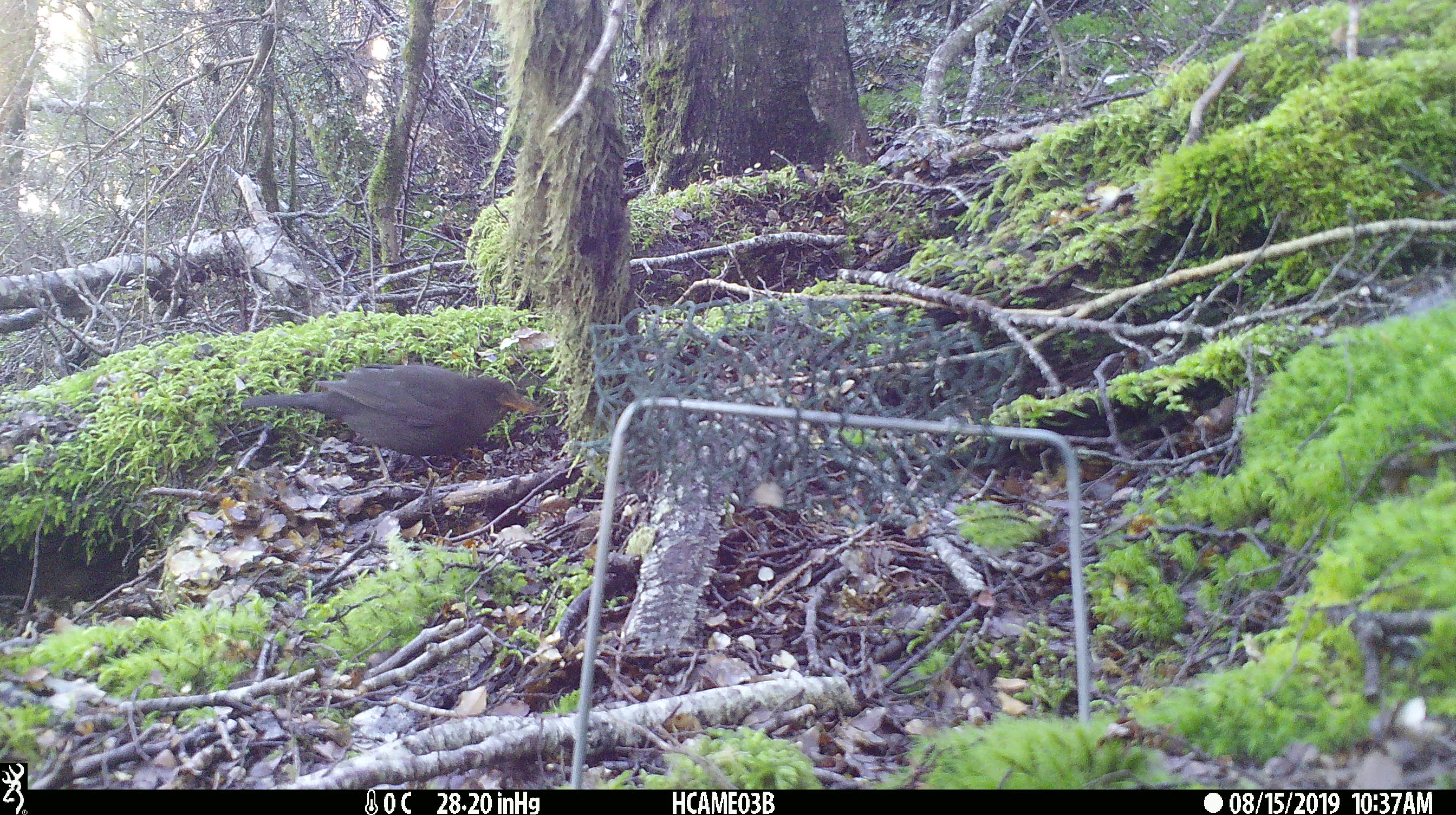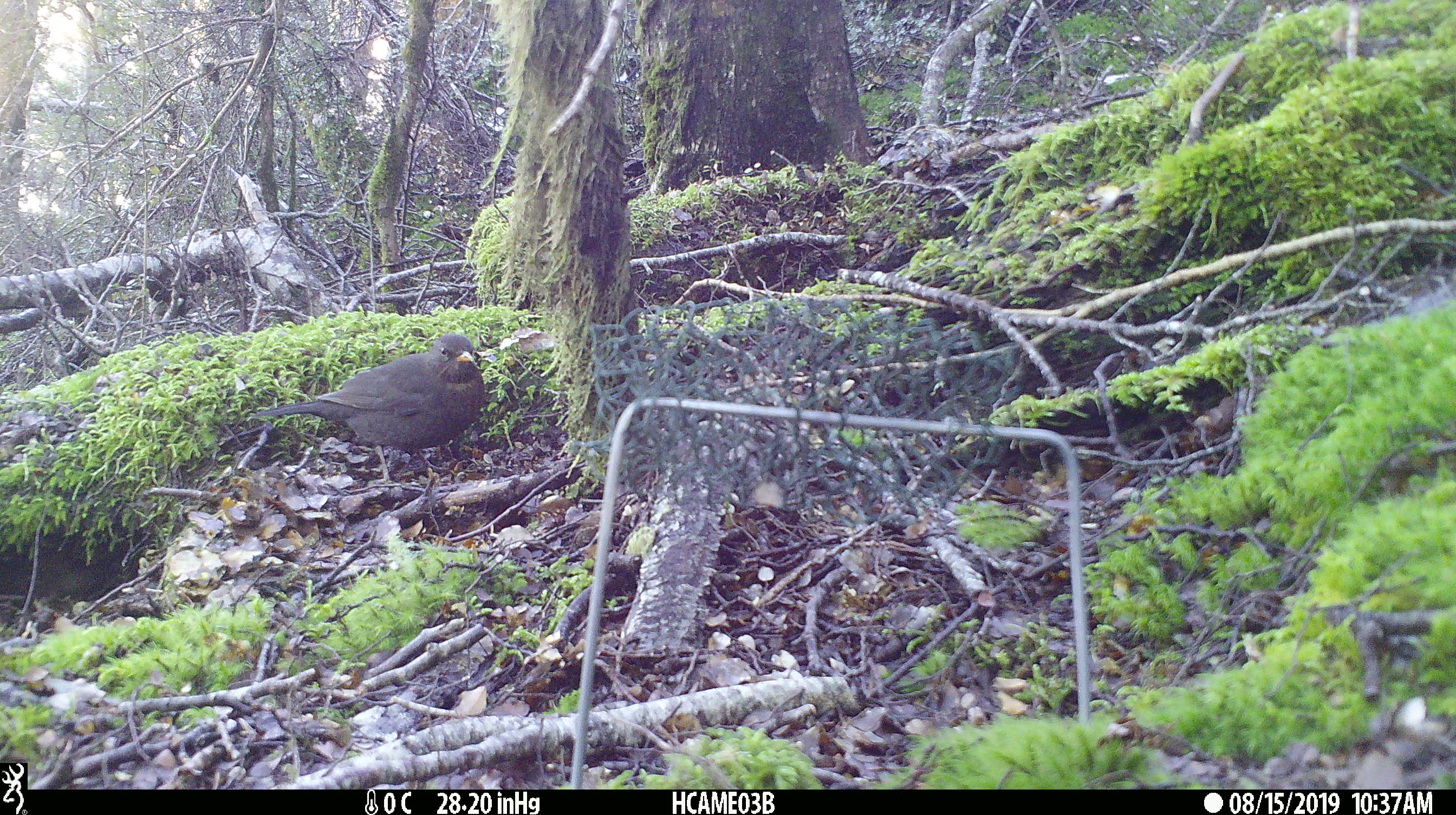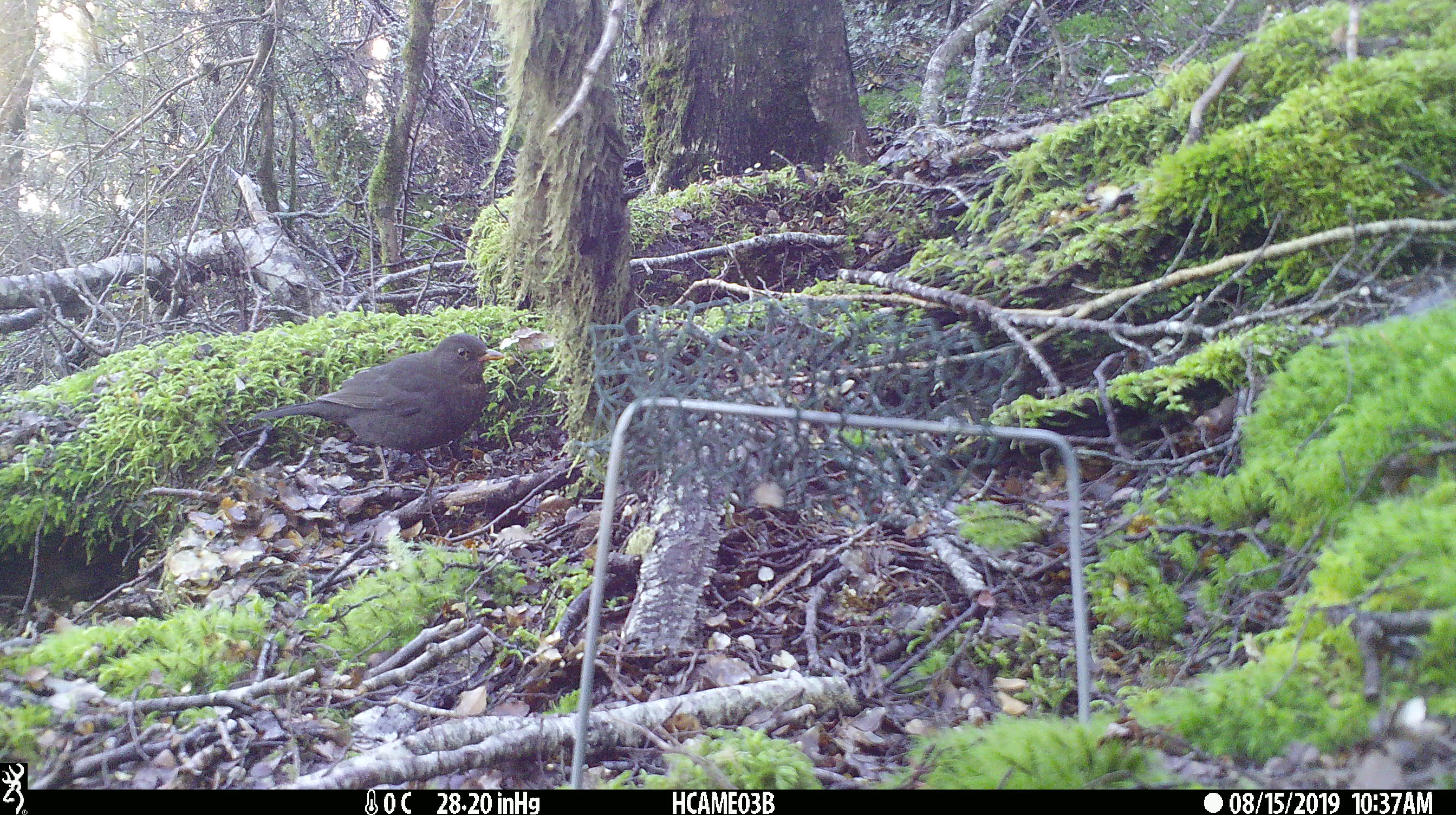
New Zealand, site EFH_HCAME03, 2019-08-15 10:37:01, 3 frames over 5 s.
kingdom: Animalia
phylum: Chordata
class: Aves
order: Passeriformes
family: Turdidae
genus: Turdus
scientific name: Turdus merula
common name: eurasian blackbird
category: blackbird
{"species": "blackbird (eurasian blackbird) (Turdus merula)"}